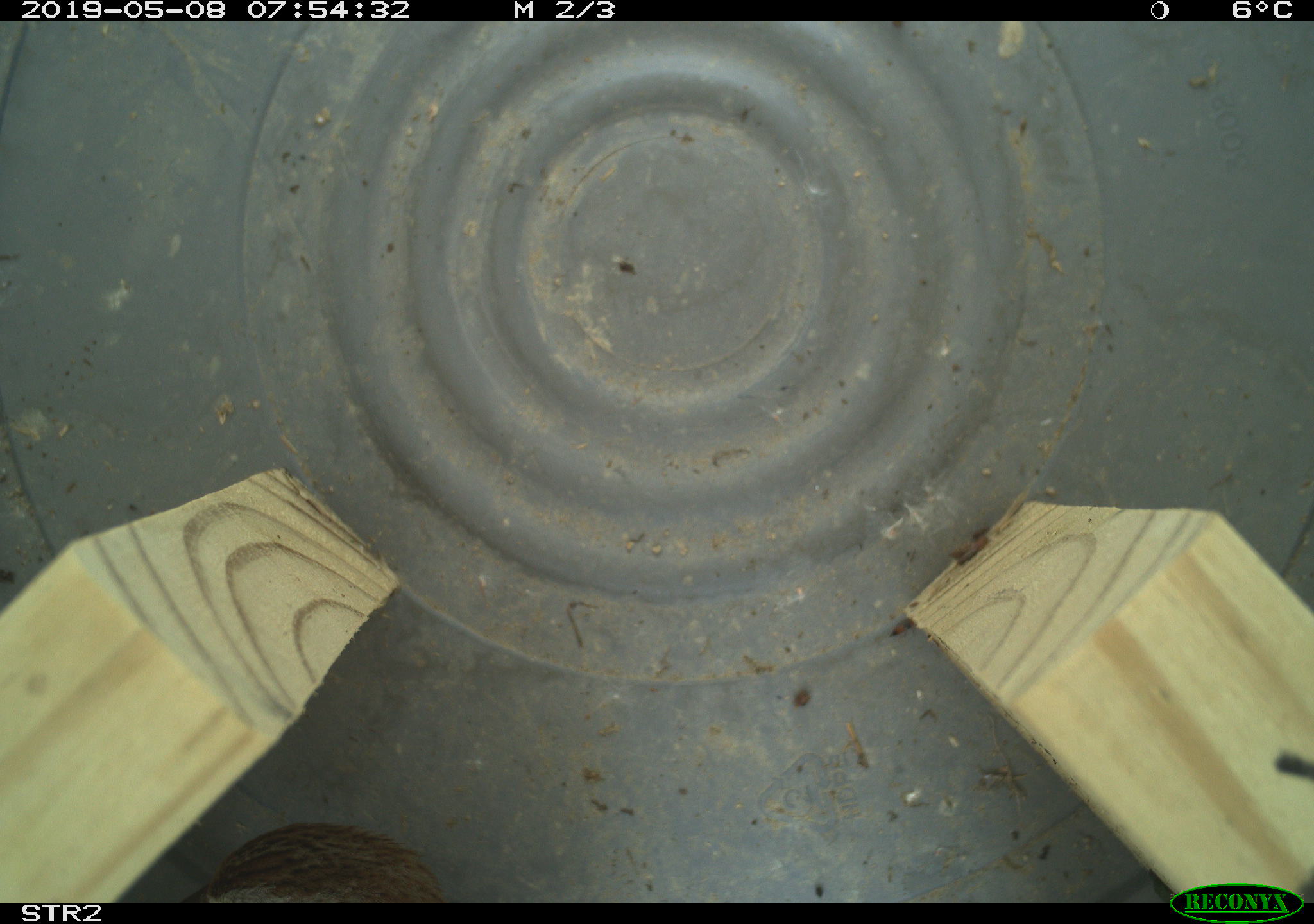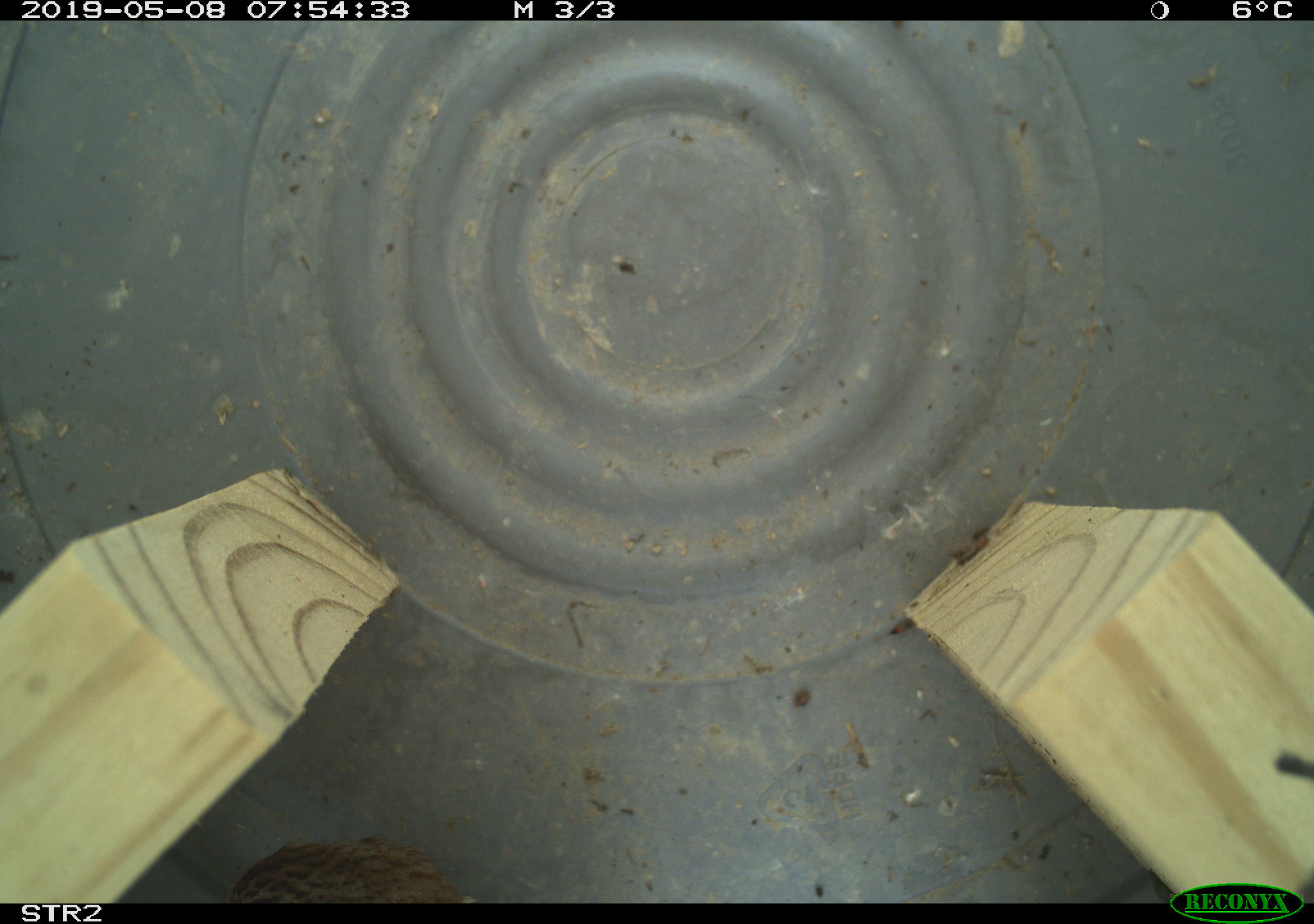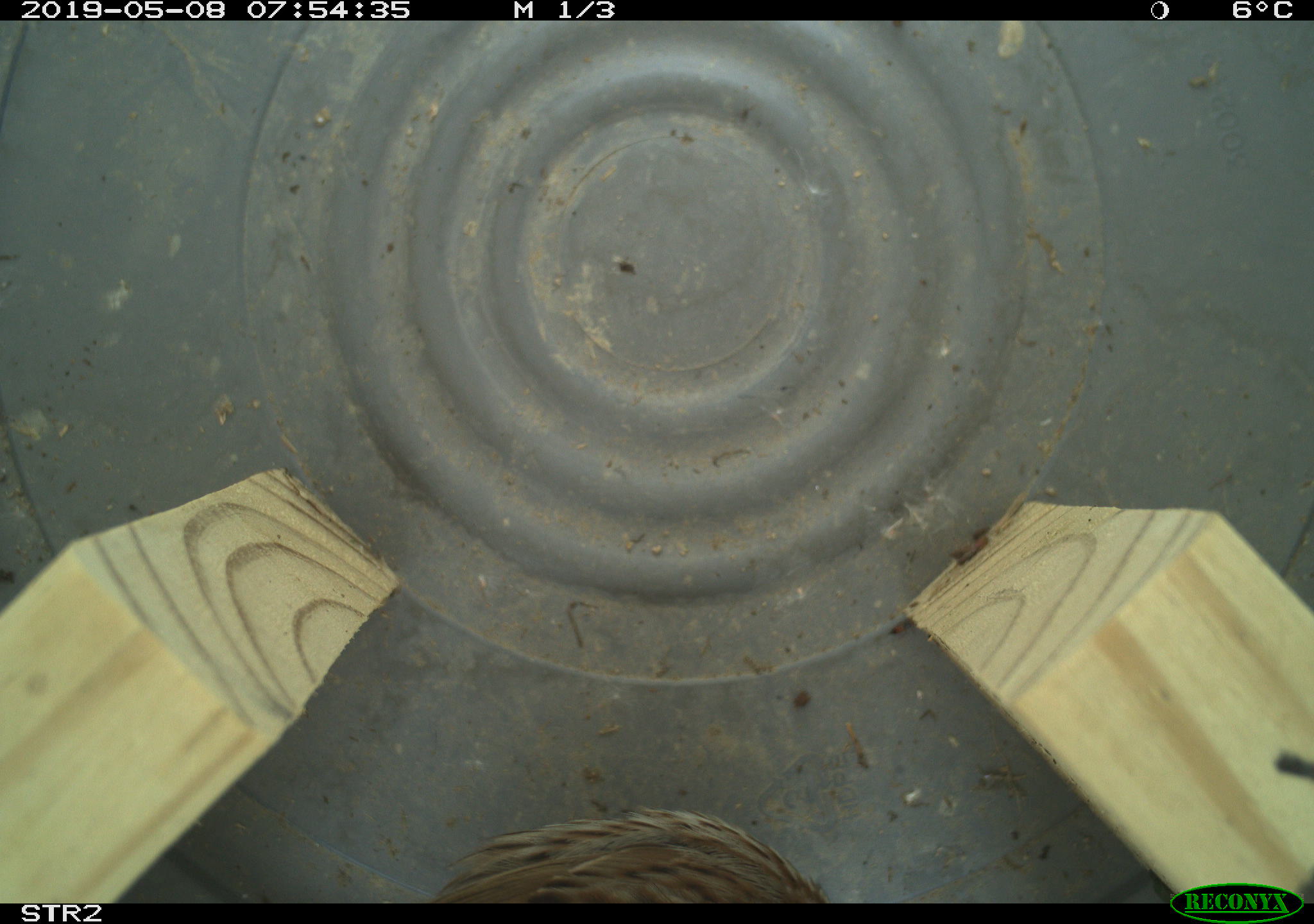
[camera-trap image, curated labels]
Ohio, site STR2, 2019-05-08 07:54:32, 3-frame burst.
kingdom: Animalia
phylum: Chordata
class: Aves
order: Passeriformes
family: Passerellidae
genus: Melospiza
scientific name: Melospiza melodia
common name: song sparrow